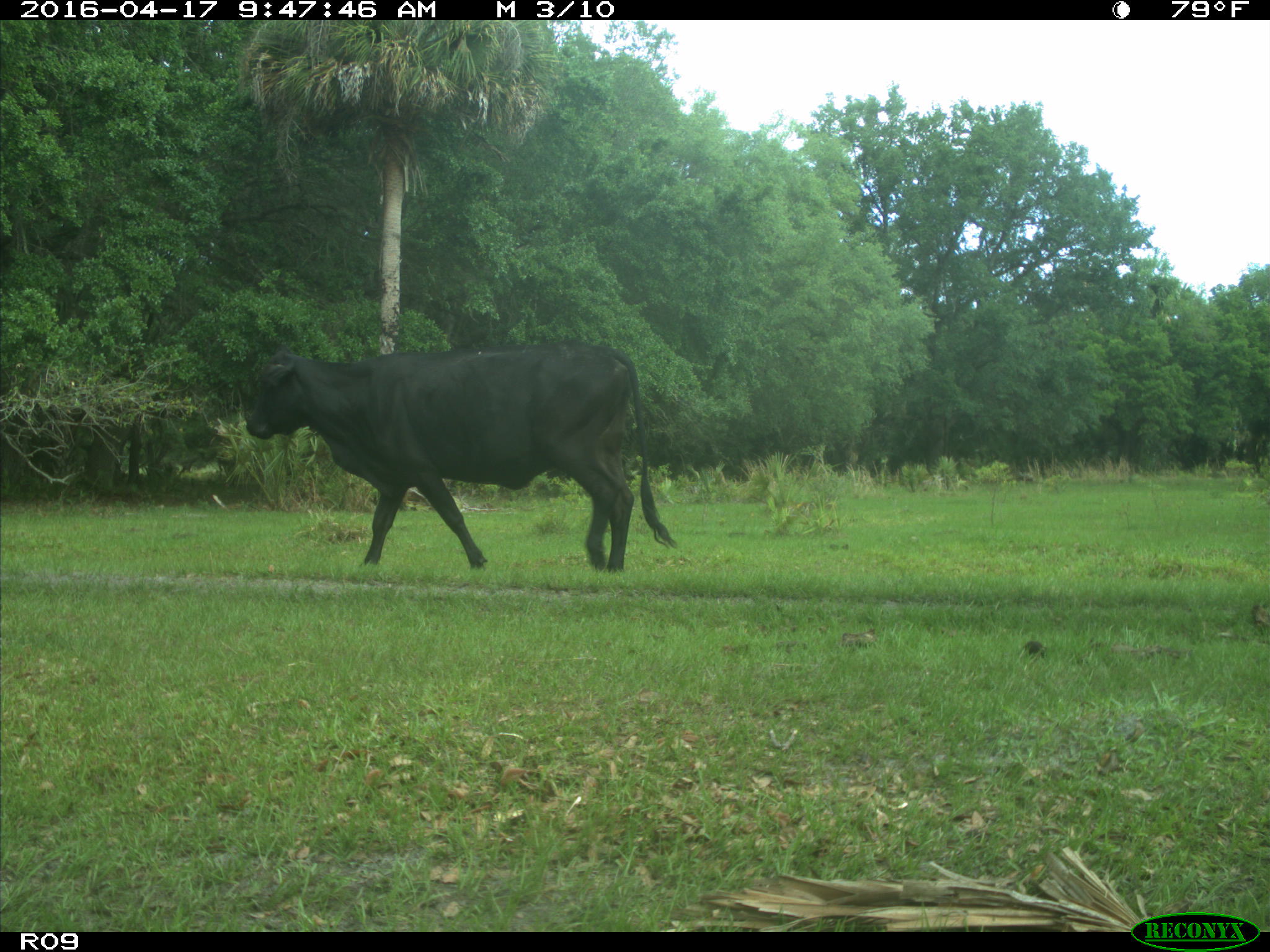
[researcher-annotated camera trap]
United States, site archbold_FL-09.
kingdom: Animalia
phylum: Chordata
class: Mammalia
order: Artiodactyla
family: Bovidae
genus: Bos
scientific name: Bos taurus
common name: domestic cow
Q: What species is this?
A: Bos taurus (domestic cow).